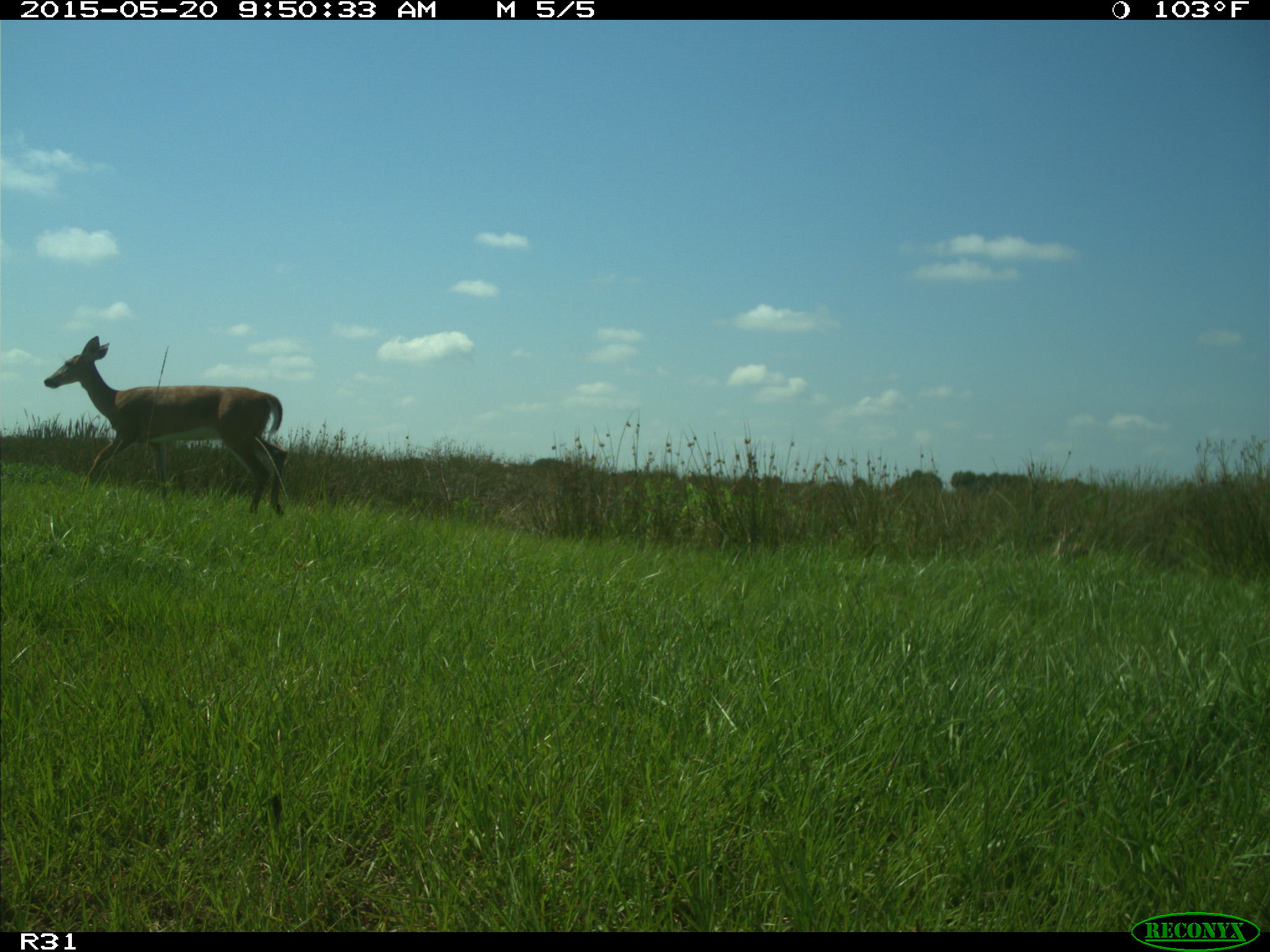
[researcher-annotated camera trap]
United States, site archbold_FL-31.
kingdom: Animalia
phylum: Chordata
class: Mammalia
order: Artiodactyla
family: Cervidae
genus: Odocoileus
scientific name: Odocoileus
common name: deer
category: unidentified deer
Unidentified deer (deer) (Odocoileus).